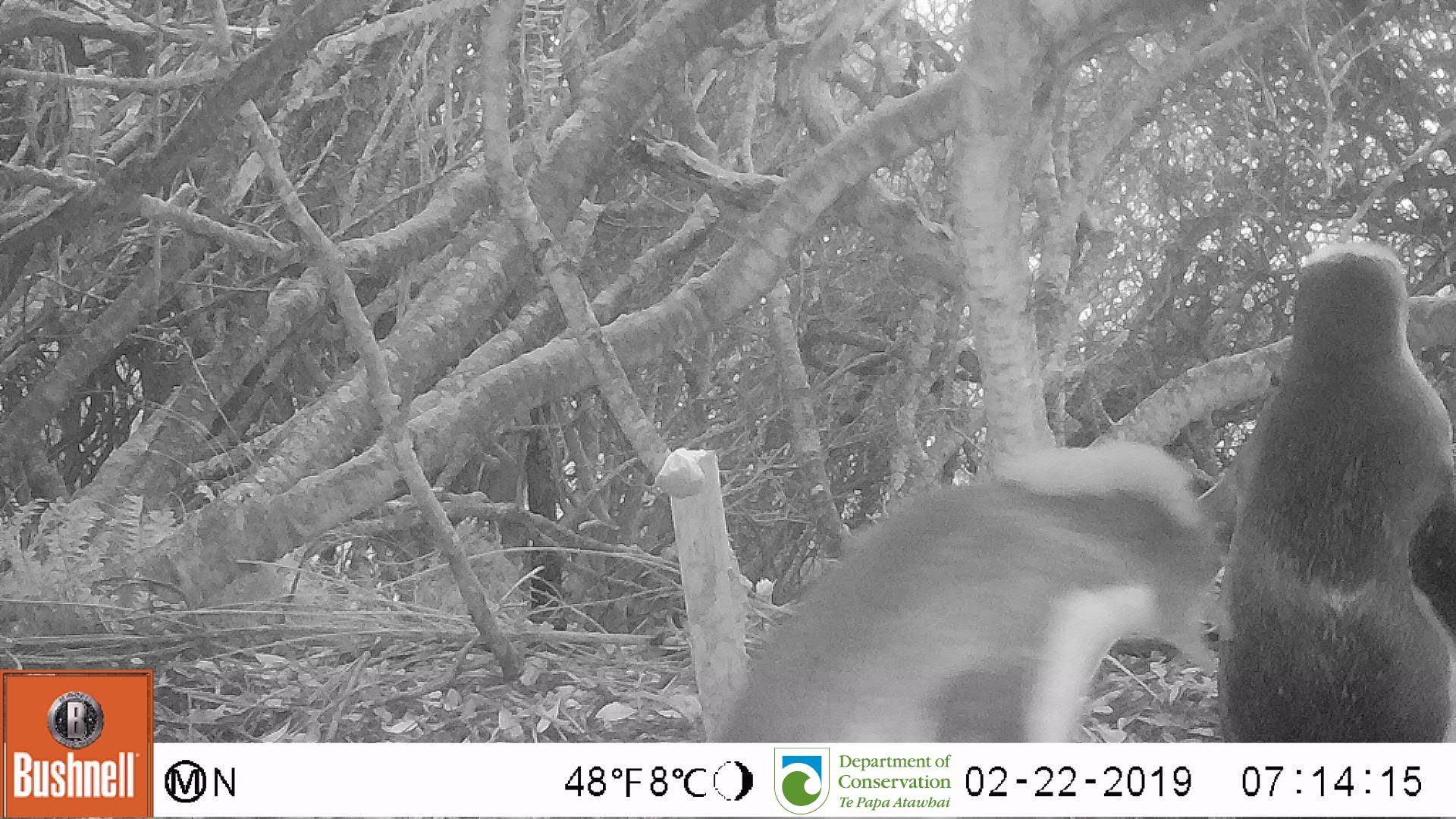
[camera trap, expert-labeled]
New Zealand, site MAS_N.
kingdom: Animalia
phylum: Chordata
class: Aves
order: Sphenisciformes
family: Spheniscidae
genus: Megadyptes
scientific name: Megadyptes antipodes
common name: yellow-eyed penguin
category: yellow eyed penguin